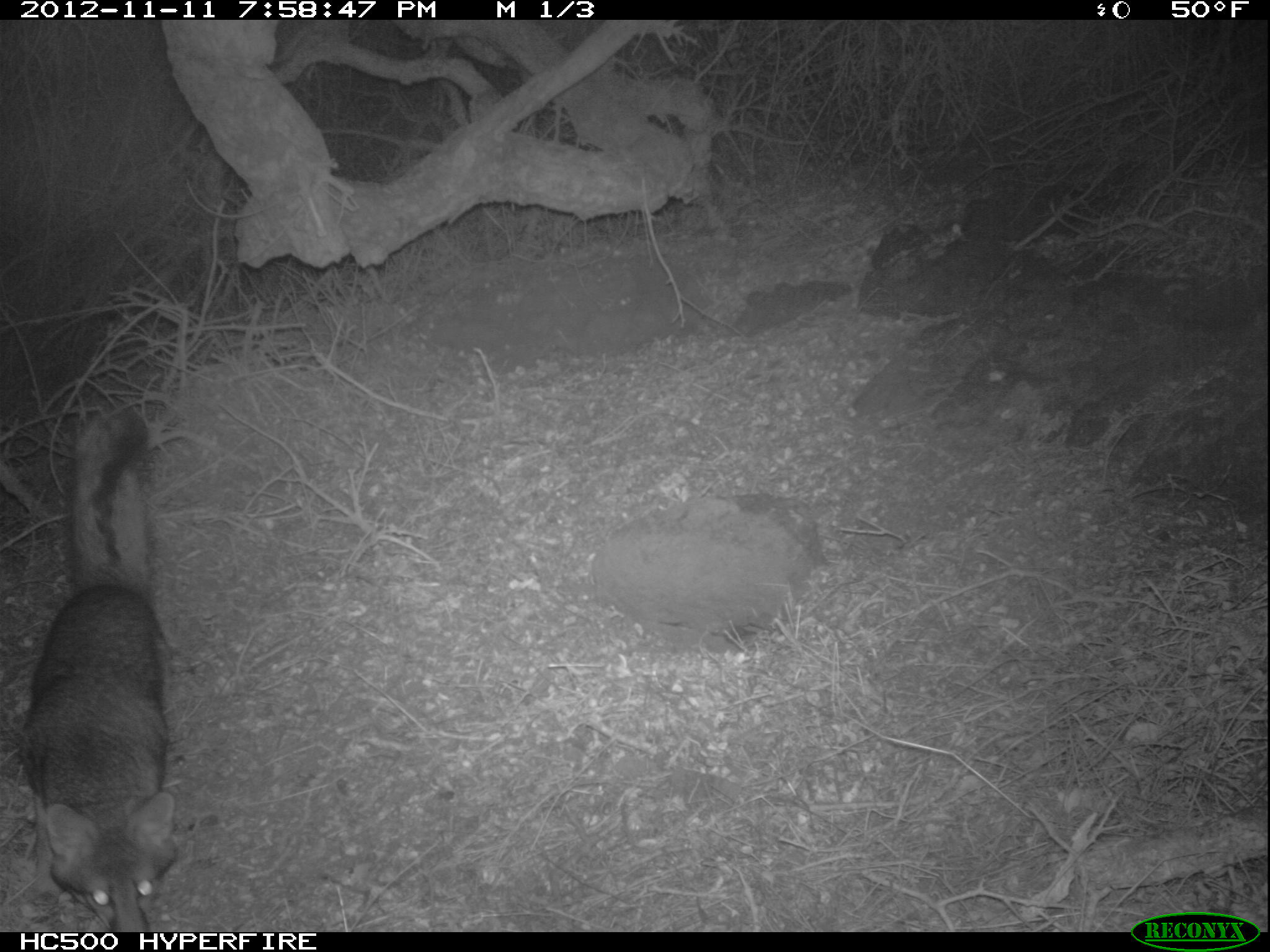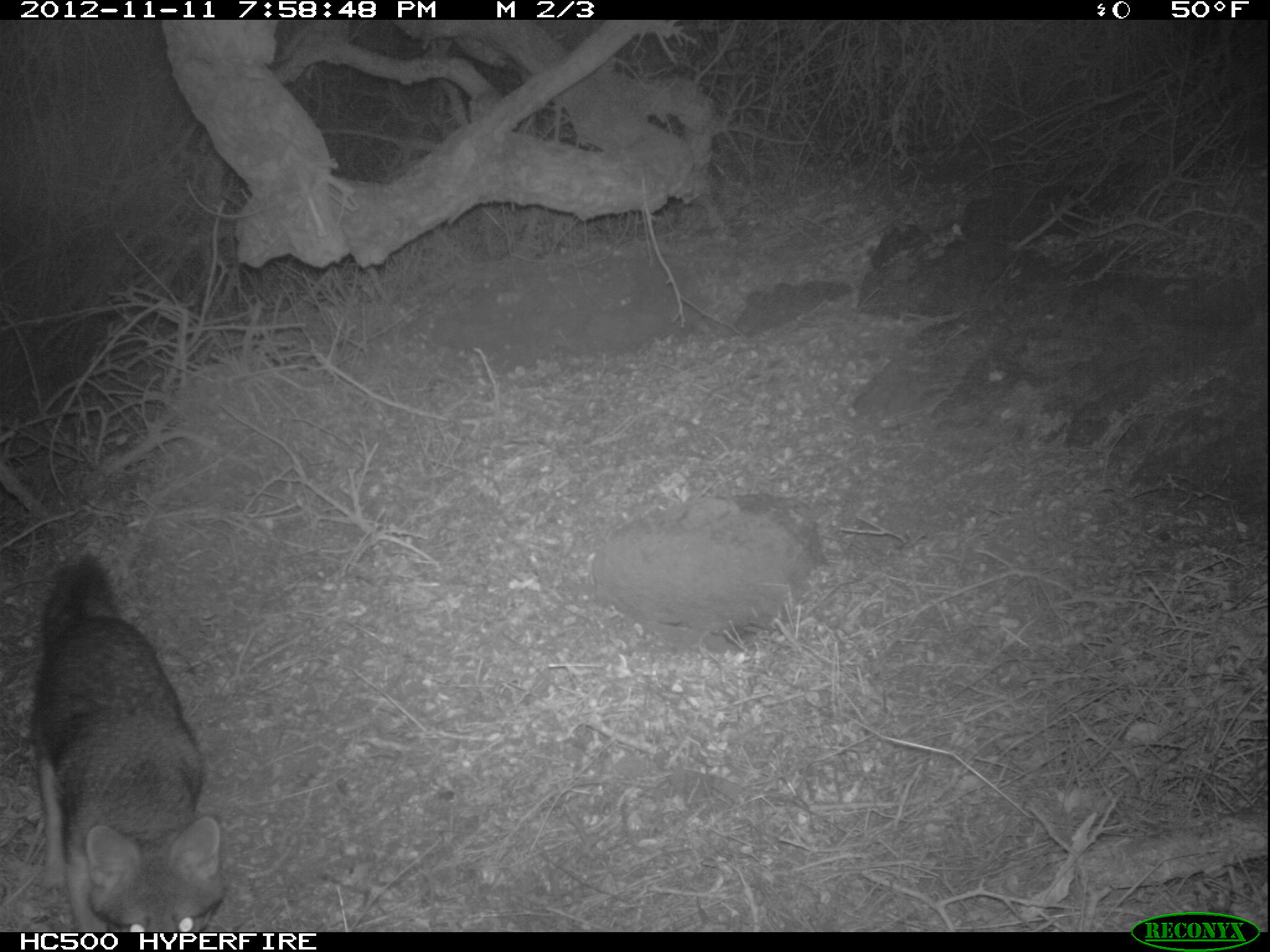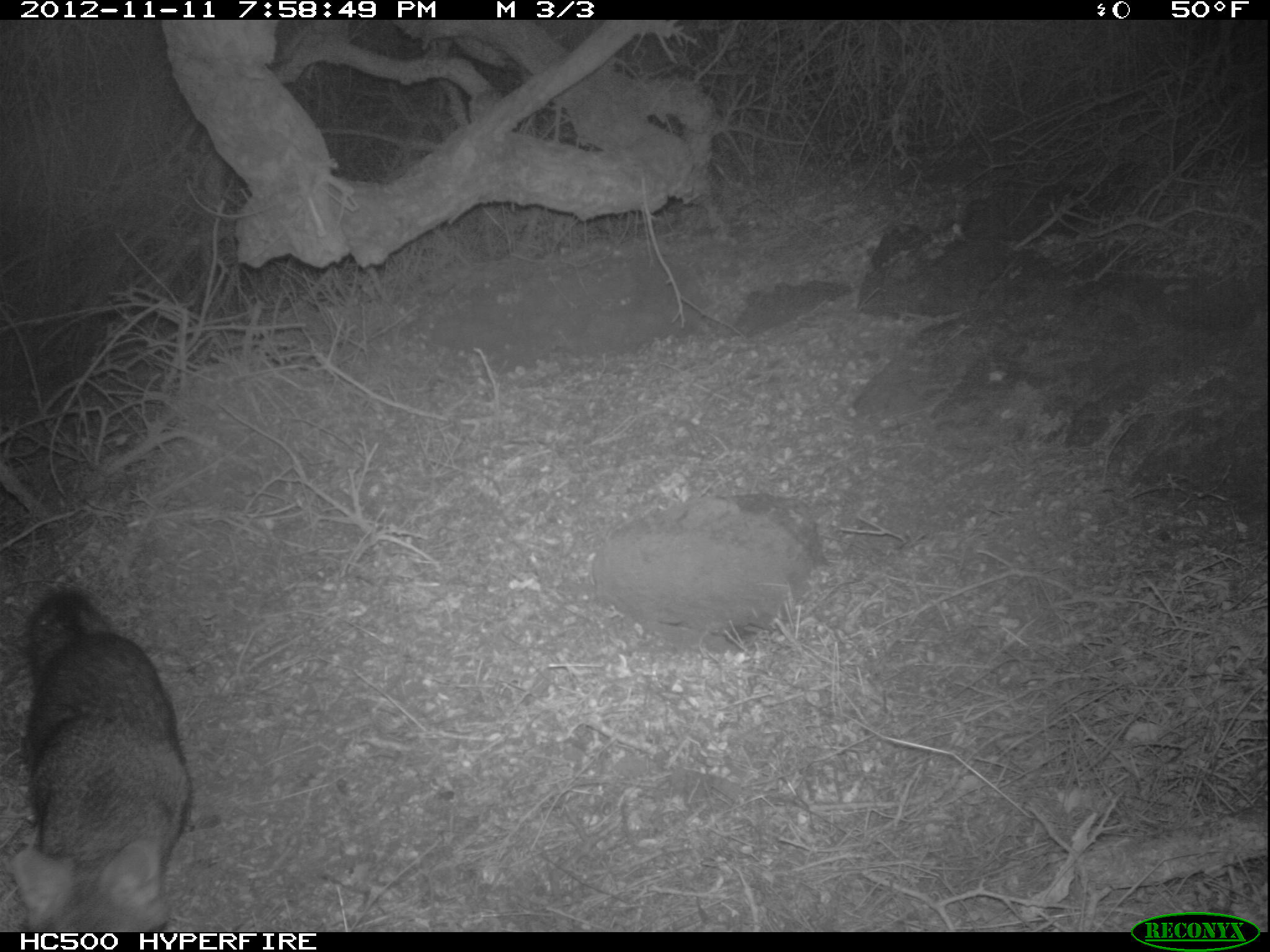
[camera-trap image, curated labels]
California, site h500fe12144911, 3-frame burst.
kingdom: Animalia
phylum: Chordata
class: Mammalia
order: Carnivora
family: Canidae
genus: Urocyon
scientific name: Urocyon littoralis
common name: island fox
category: fox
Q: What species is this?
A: Fox (island fox) (Urocyon littoralis).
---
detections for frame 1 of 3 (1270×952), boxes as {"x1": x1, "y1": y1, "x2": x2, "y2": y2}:
fox: {"x1": 20, "y1": 406, "x2": 178, "y2": 932}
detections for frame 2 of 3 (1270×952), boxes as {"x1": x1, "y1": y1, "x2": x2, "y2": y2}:
fox: {"x1": 28, "y1": 550, "x2": 229, "y2": 932}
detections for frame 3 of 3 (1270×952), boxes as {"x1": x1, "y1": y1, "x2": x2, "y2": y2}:
fox: {"x1": 13, "y1": 591, "x2": 192, "y2": 932}